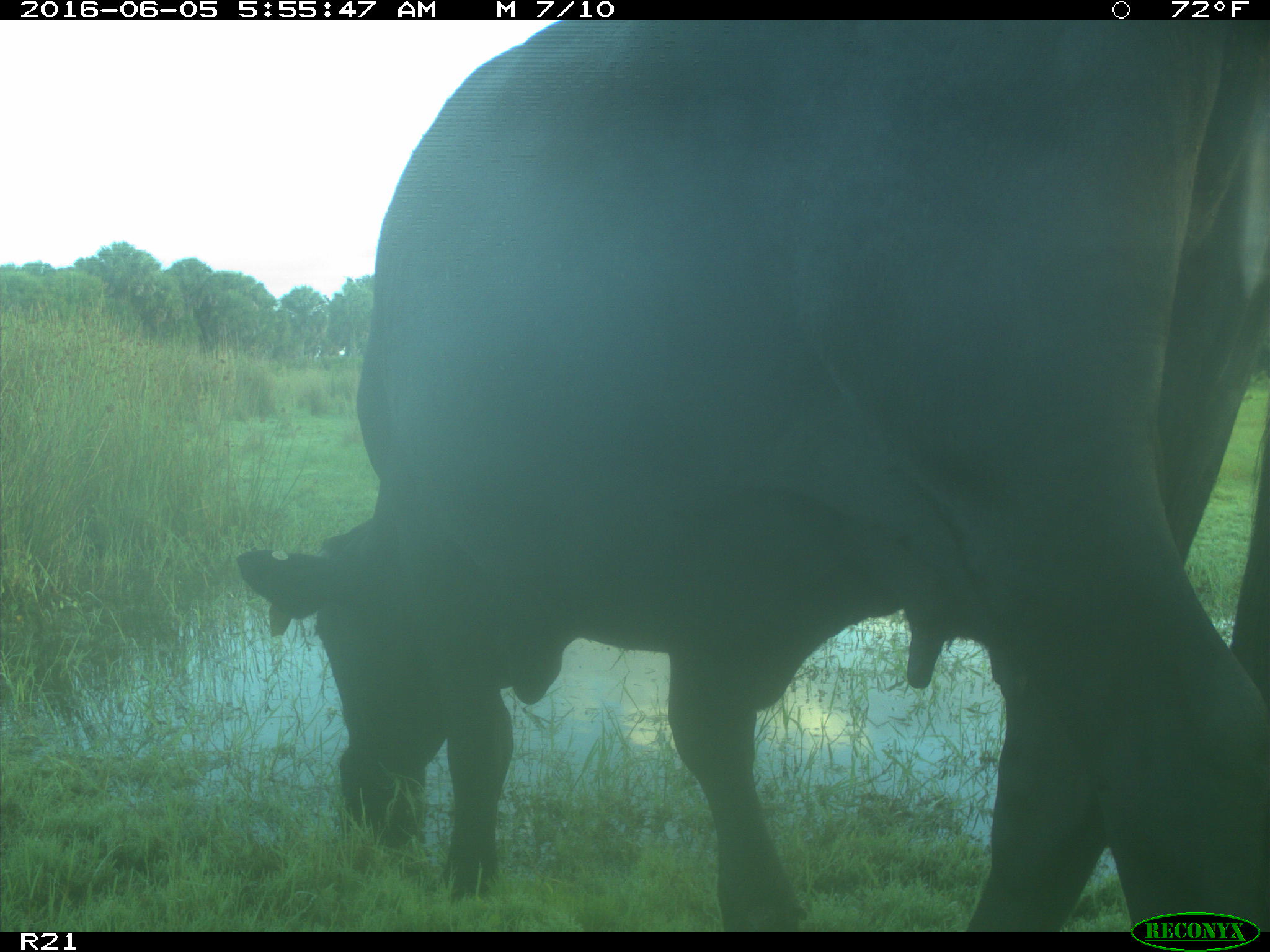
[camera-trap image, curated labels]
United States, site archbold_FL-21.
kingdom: Animalia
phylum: Chordata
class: Mammalia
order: Artiodactyla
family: Bovidae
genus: Bos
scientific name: Bos taurus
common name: domestic cow